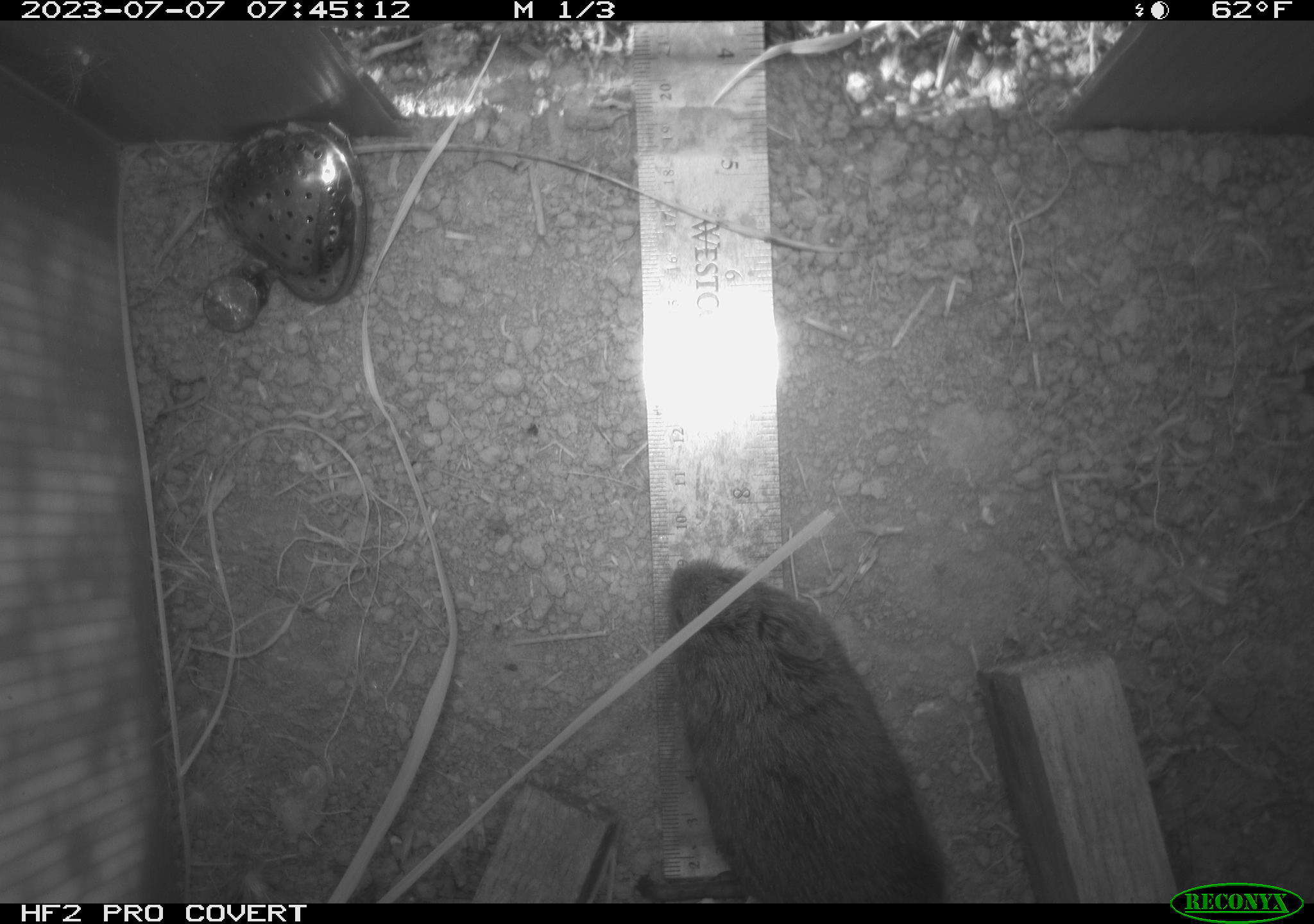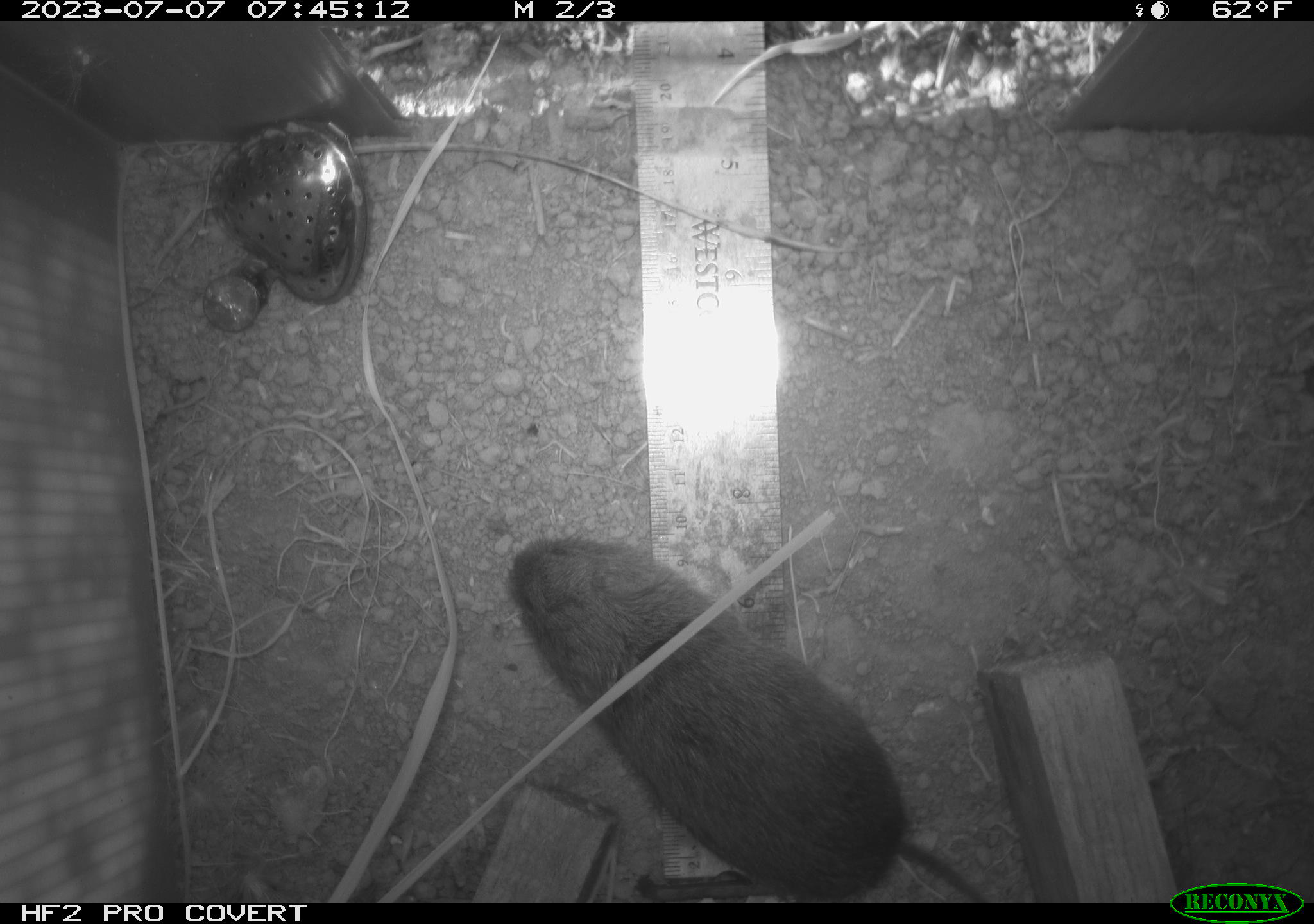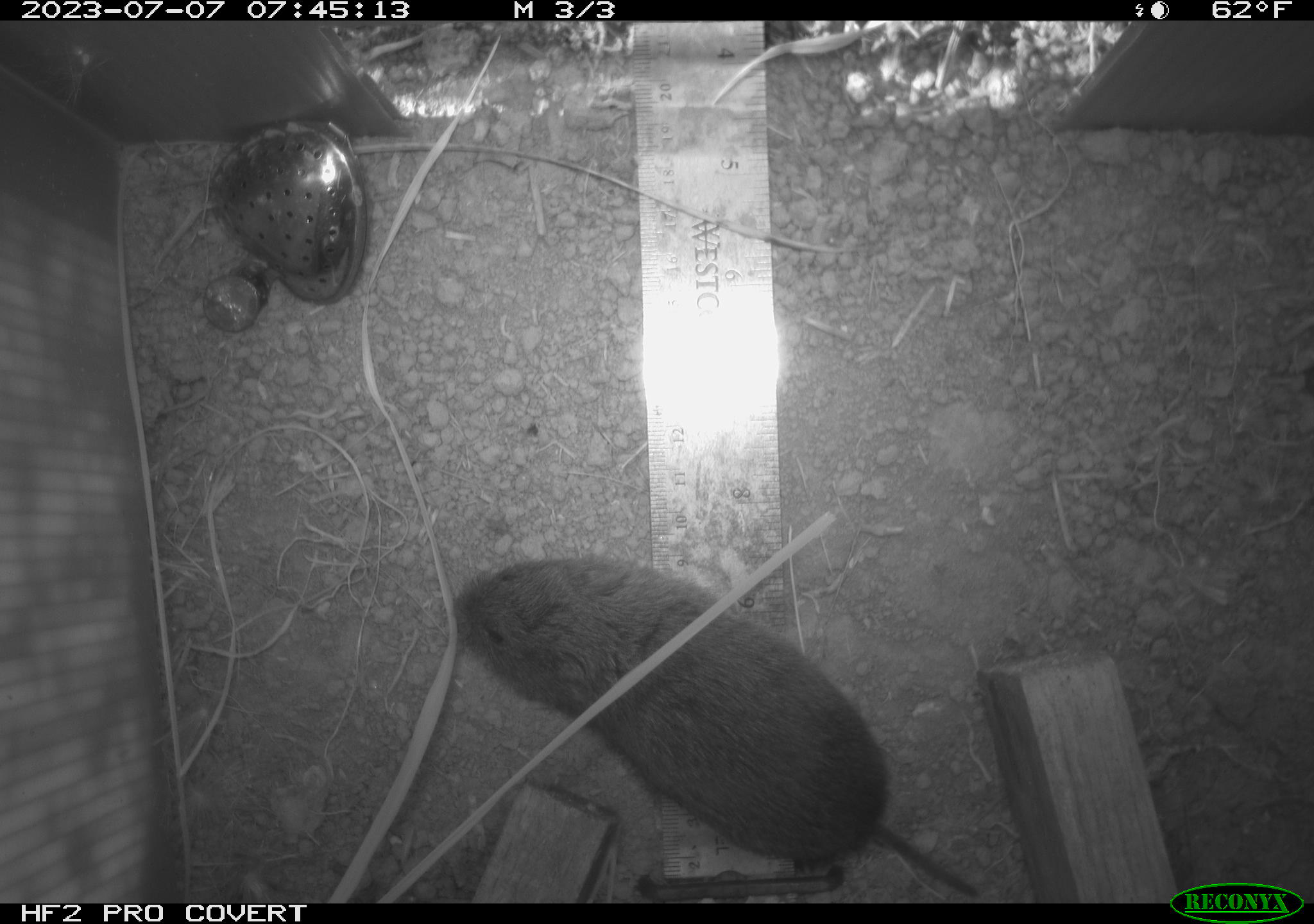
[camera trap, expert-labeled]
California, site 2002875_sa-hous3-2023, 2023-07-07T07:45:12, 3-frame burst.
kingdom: Animalia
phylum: Chordata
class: Mammalia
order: Rodentia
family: Cricetidae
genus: Microtus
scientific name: Microtus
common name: meadow vole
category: microtus species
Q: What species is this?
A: Microtus species (meadow vole) (Microtus).